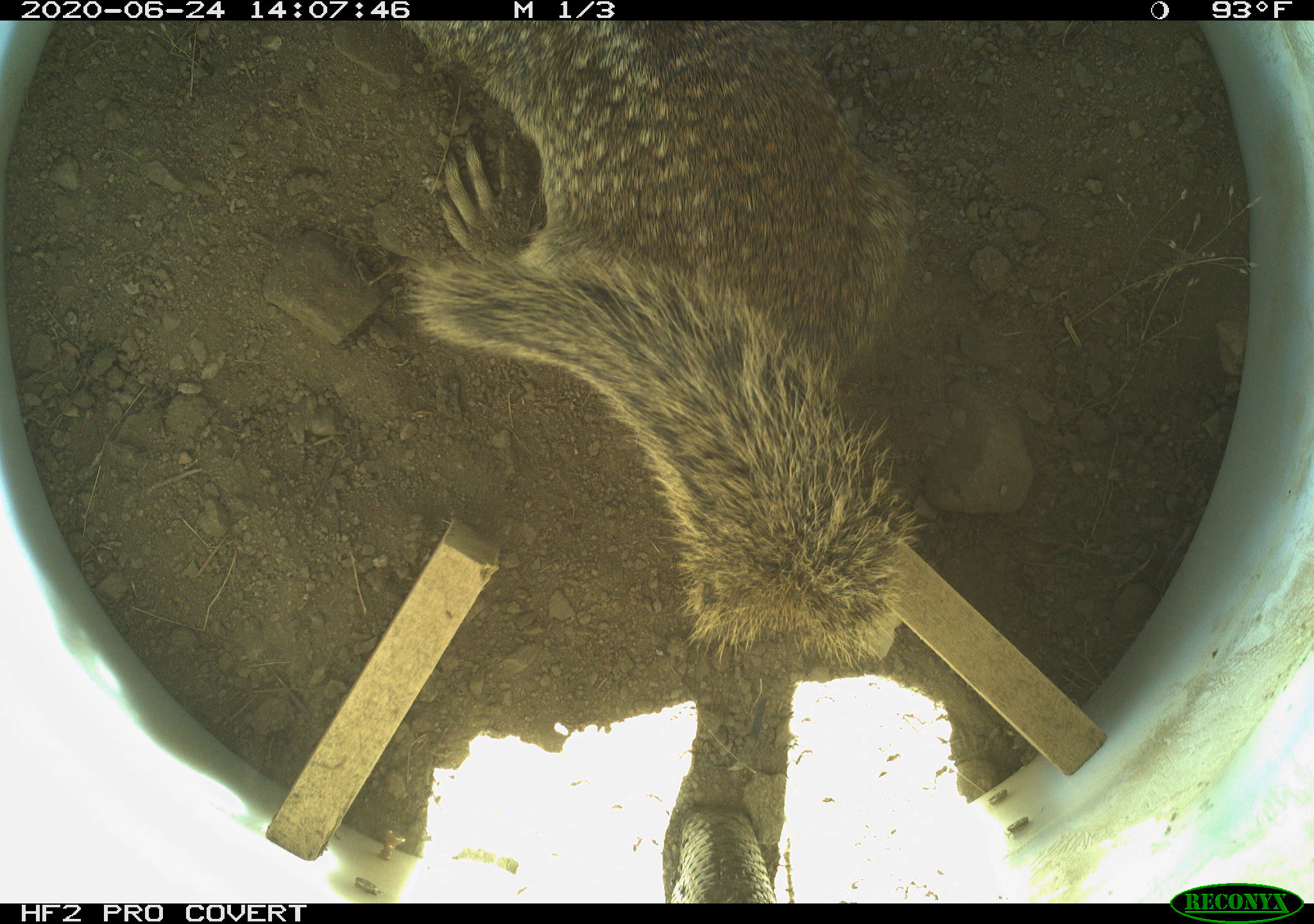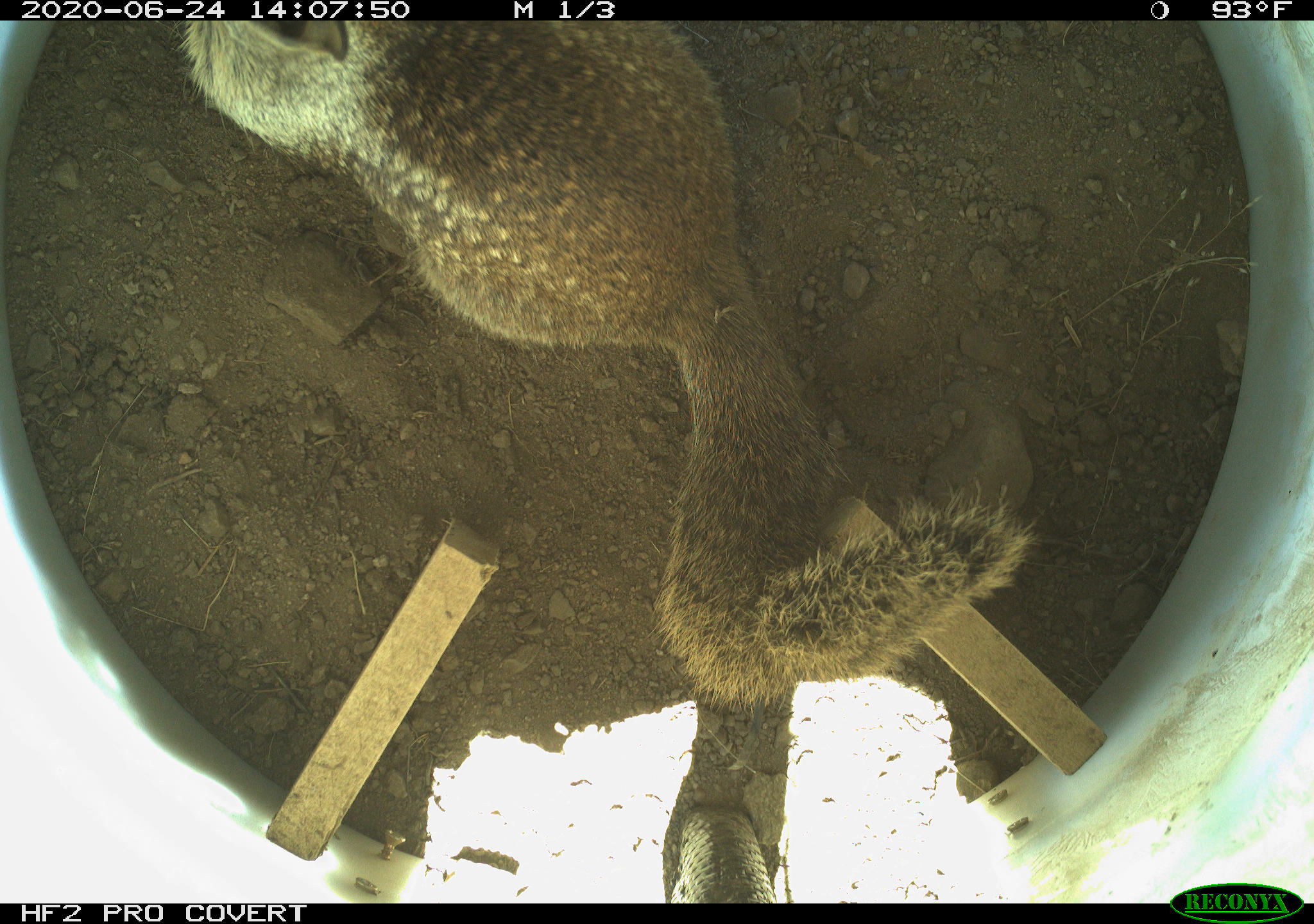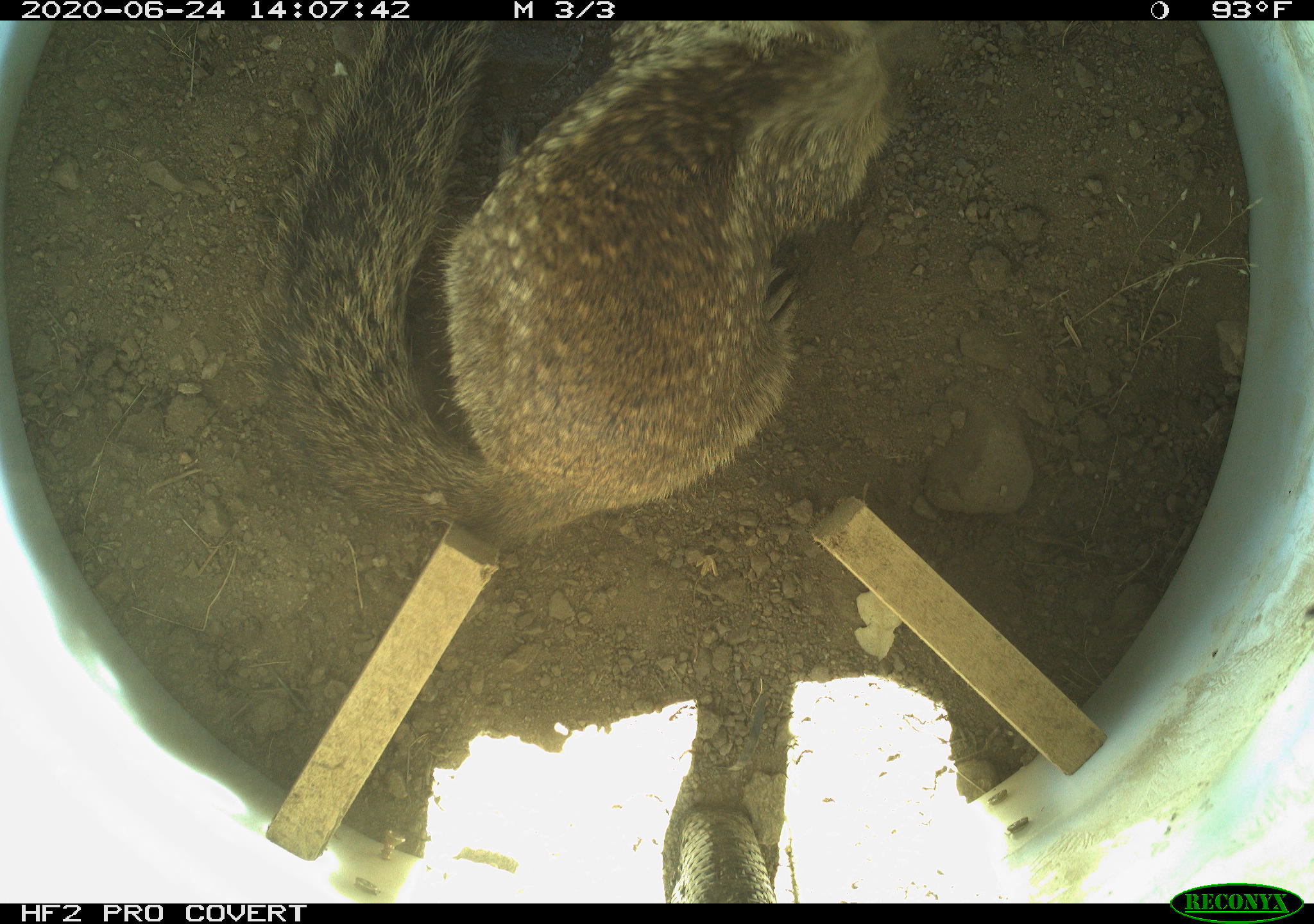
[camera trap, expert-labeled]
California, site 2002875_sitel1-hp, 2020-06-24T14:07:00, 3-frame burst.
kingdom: Animalia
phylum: Chordata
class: Mammalia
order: Rodentia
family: Sciuridae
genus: Otospermophilus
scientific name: Otospermophilus beecheyi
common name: california ground squirrel